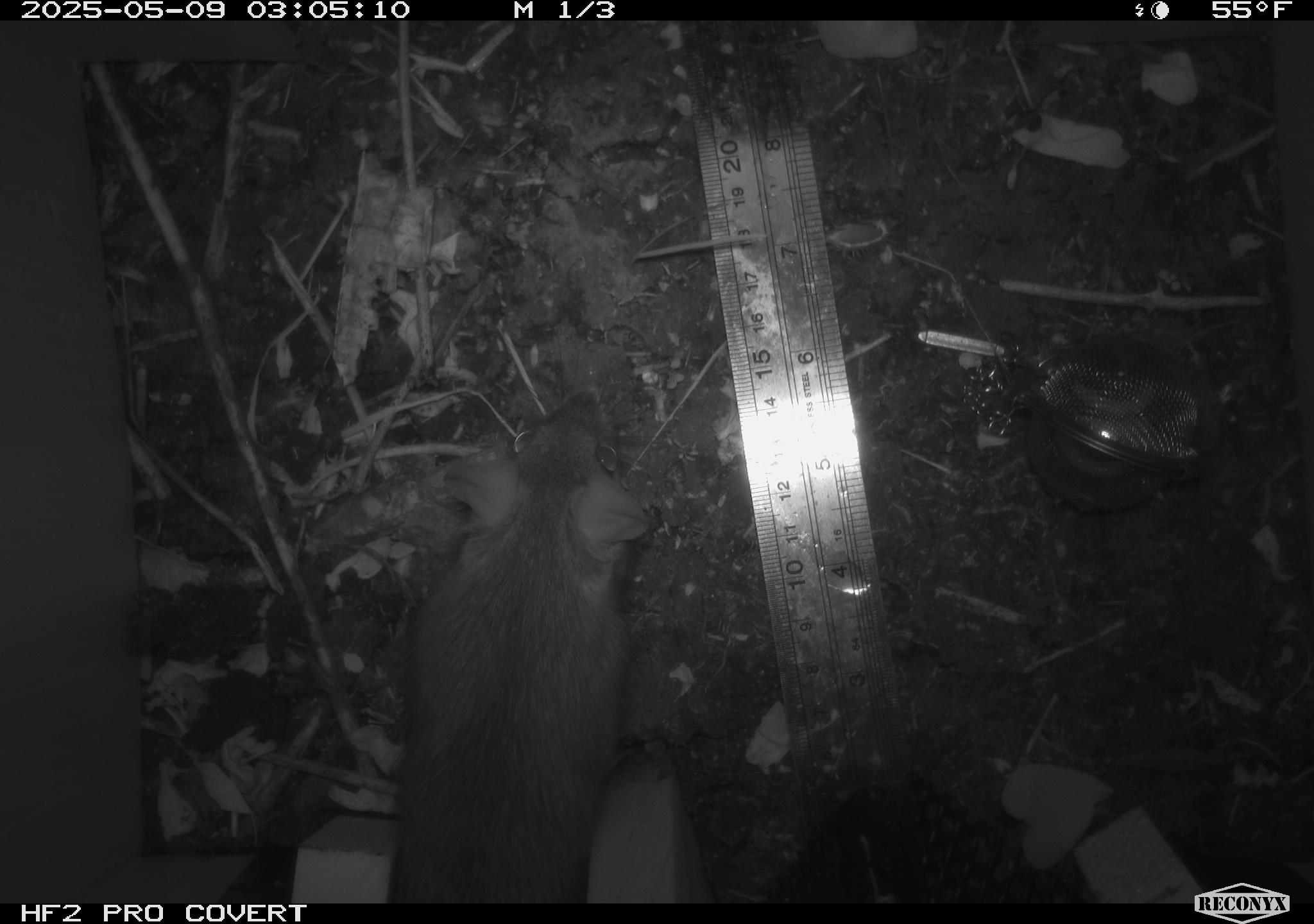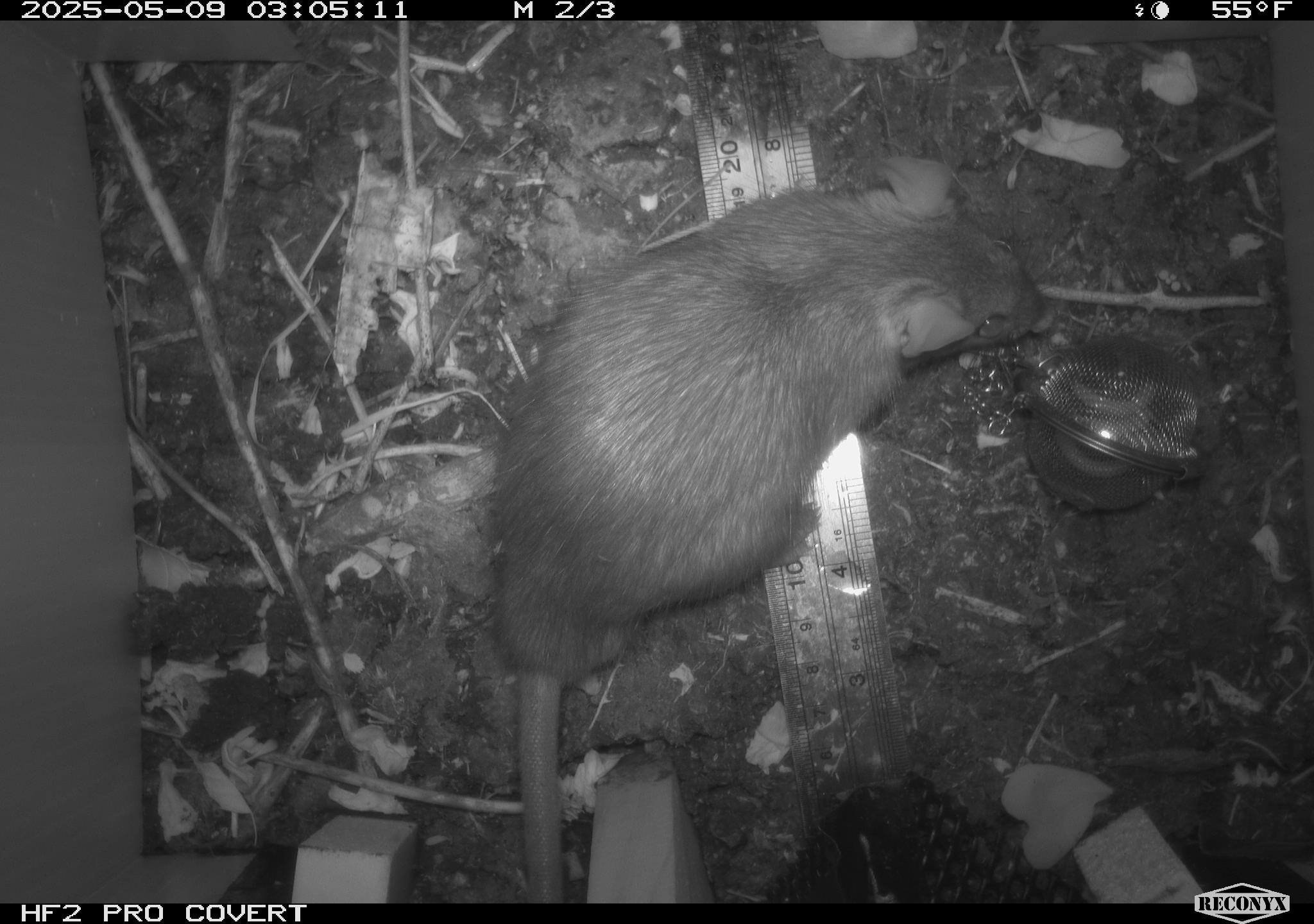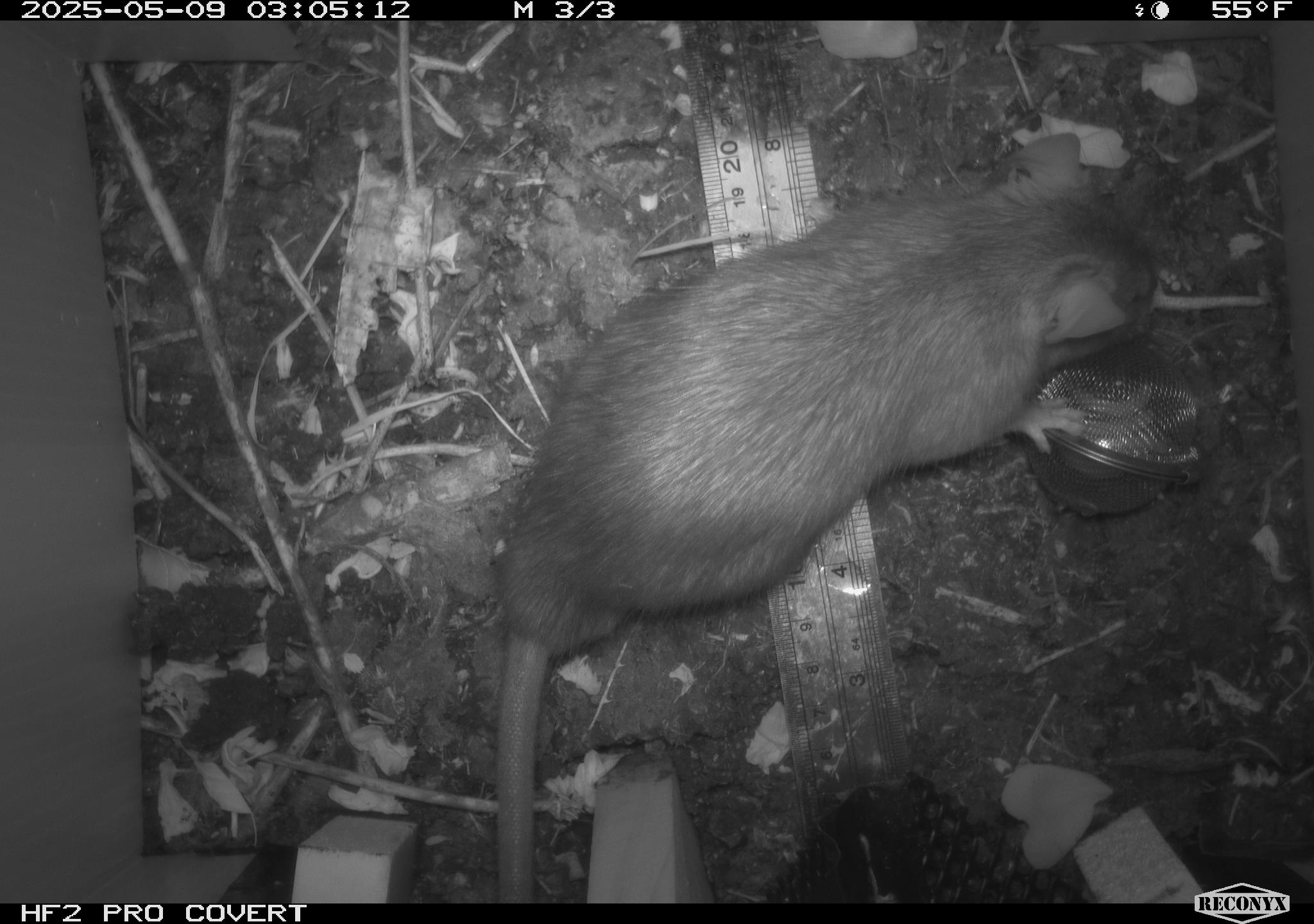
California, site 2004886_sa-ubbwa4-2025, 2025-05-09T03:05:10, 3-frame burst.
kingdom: Animalia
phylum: Chordata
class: Mammalia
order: Rodentia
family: Muridae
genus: Rattus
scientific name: Rattus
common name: rat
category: rattus species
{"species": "rattus species (rat) (Rattus)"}